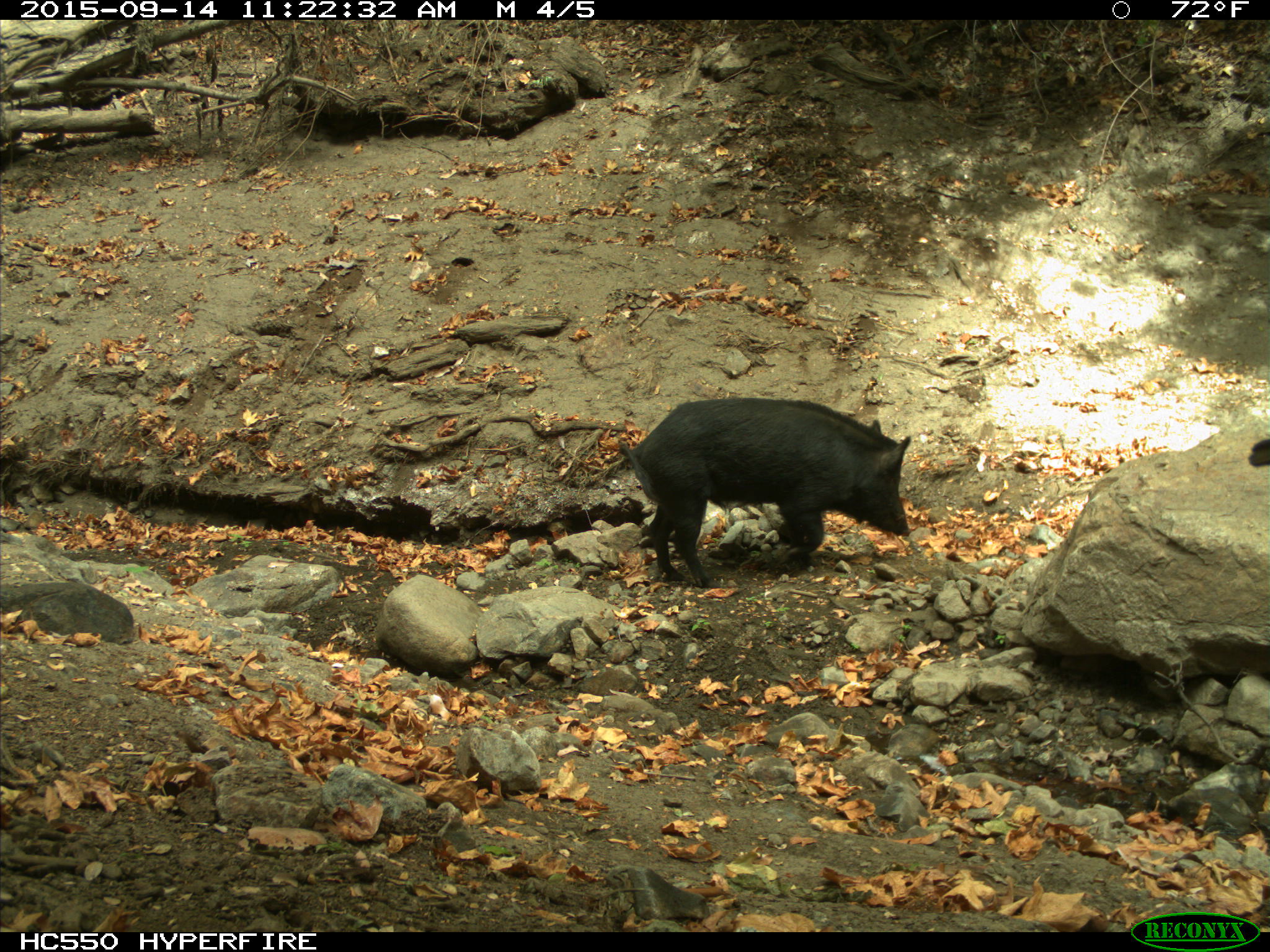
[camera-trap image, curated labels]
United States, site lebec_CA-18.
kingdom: Animalia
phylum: Chordata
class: Mammalia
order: Artiodactyla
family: Suidae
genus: Sus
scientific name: Sus scrofa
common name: wild boar